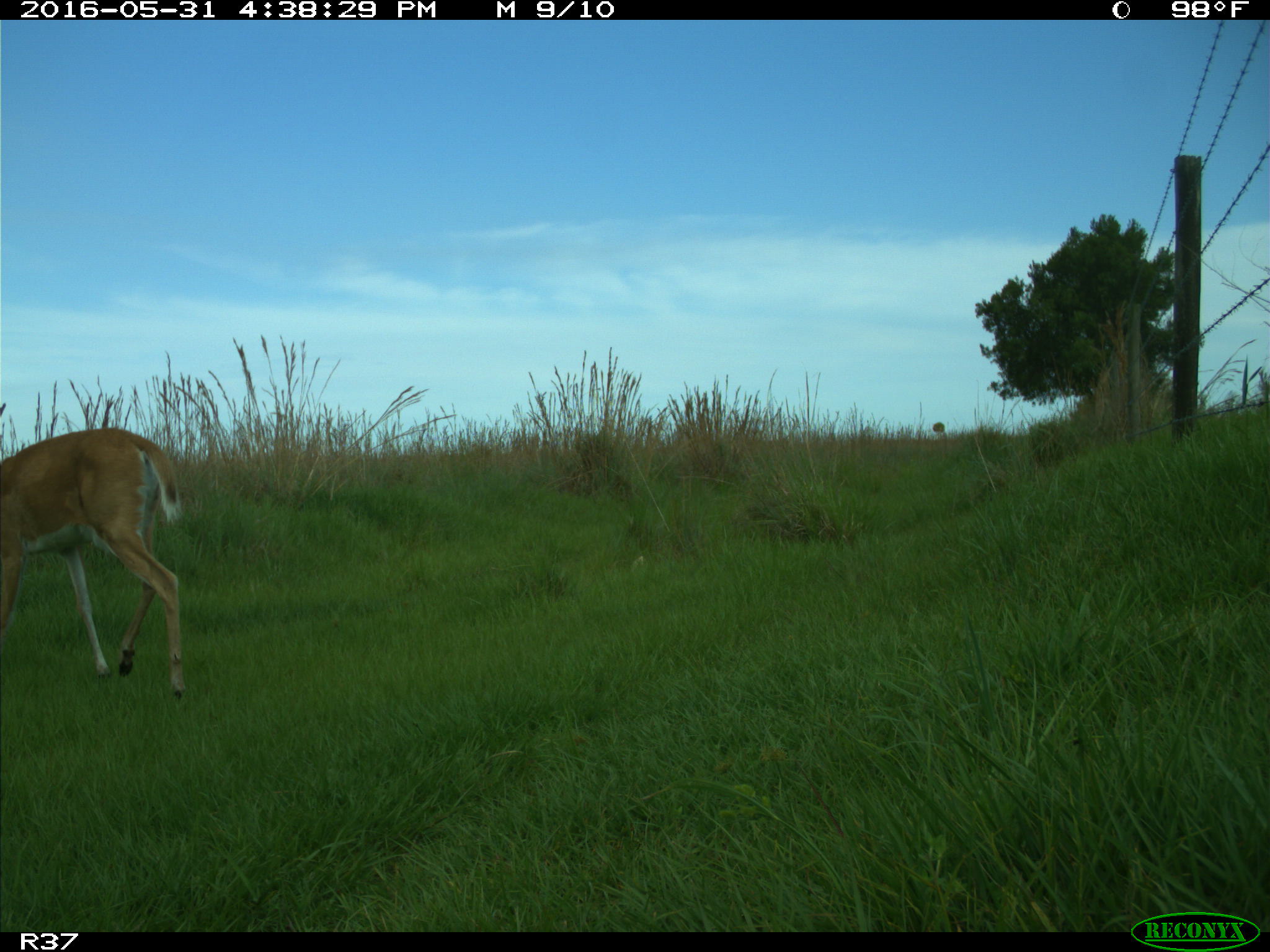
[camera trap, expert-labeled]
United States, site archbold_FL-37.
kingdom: Animalia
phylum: Chordata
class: Mammalia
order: Artiodactyla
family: Cervidae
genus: Odocoileus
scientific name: Odocoileus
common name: deer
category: unidentified deer